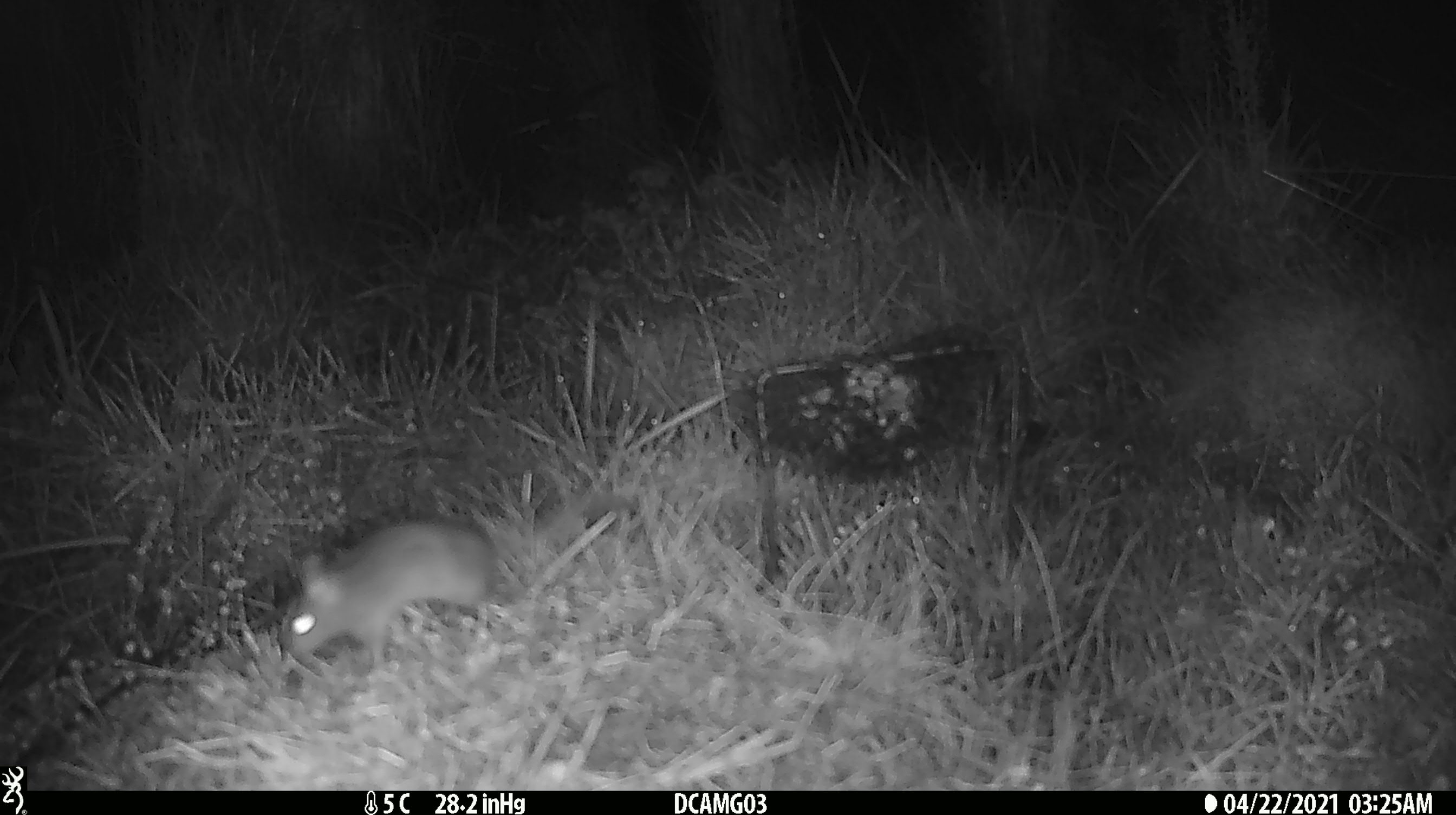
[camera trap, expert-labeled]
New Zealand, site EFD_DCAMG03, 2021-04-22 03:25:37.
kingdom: Animalia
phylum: Chordata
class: Mammalia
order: Rodentia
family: Muridae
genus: Mus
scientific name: Mus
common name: mouse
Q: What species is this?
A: Mouse (Mus).